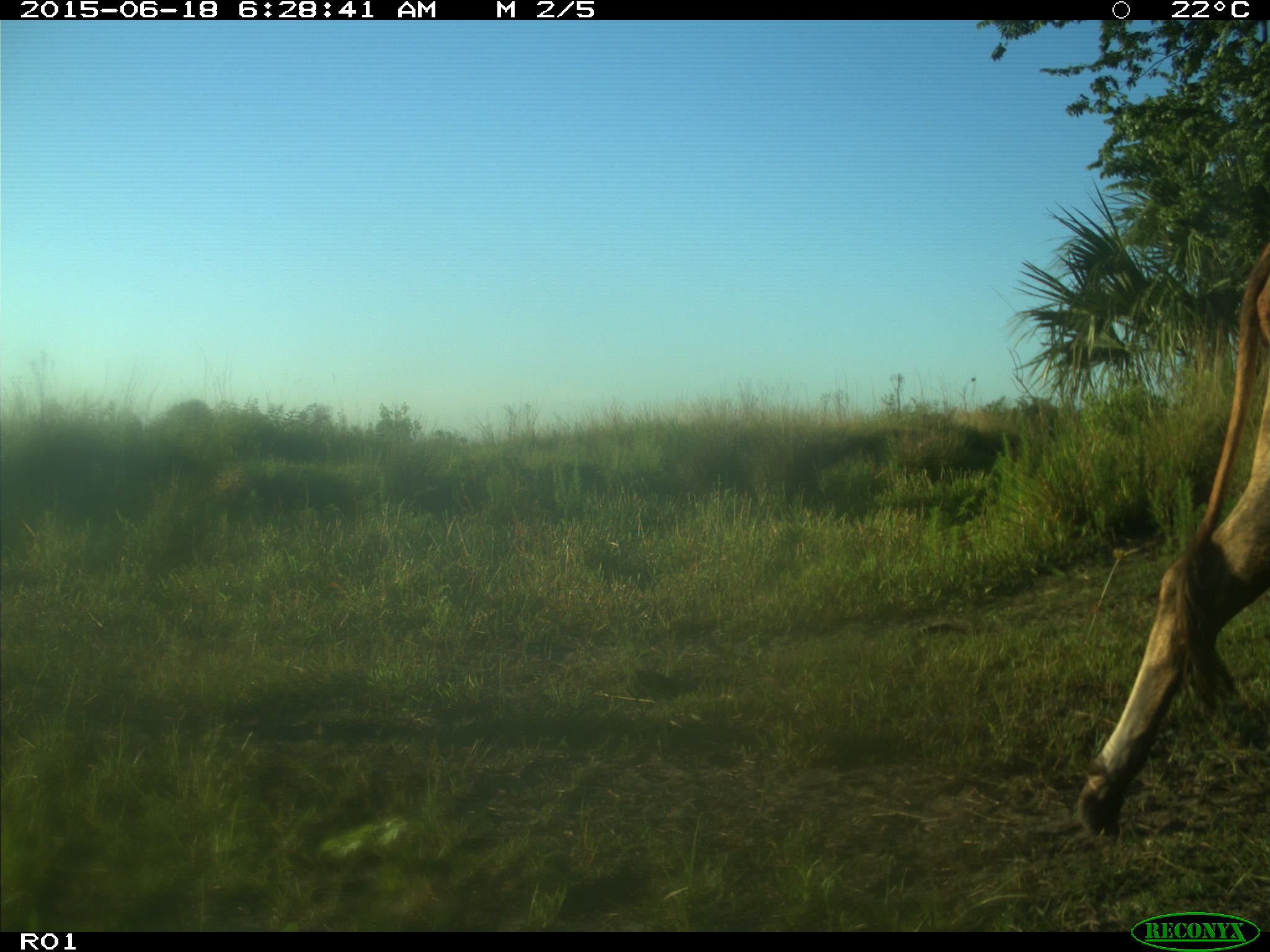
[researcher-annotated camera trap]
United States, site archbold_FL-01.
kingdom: Animalia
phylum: Chordata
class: Mammalia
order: Artiodactyla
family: Bovidae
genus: Bos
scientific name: Bos taurus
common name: domestic cow